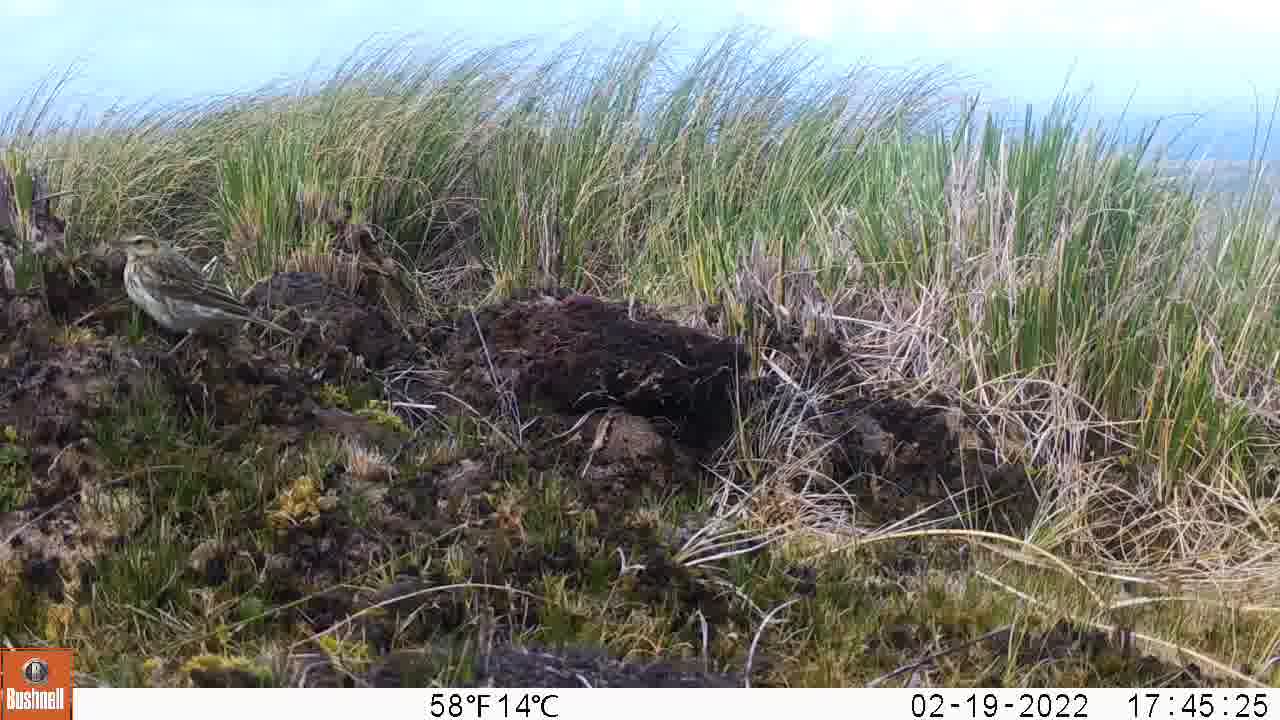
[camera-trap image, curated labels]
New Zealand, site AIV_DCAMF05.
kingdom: Animalia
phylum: Chordata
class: Aves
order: Passeriformes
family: Motacillidae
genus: Anthus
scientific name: Anthus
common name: pipit